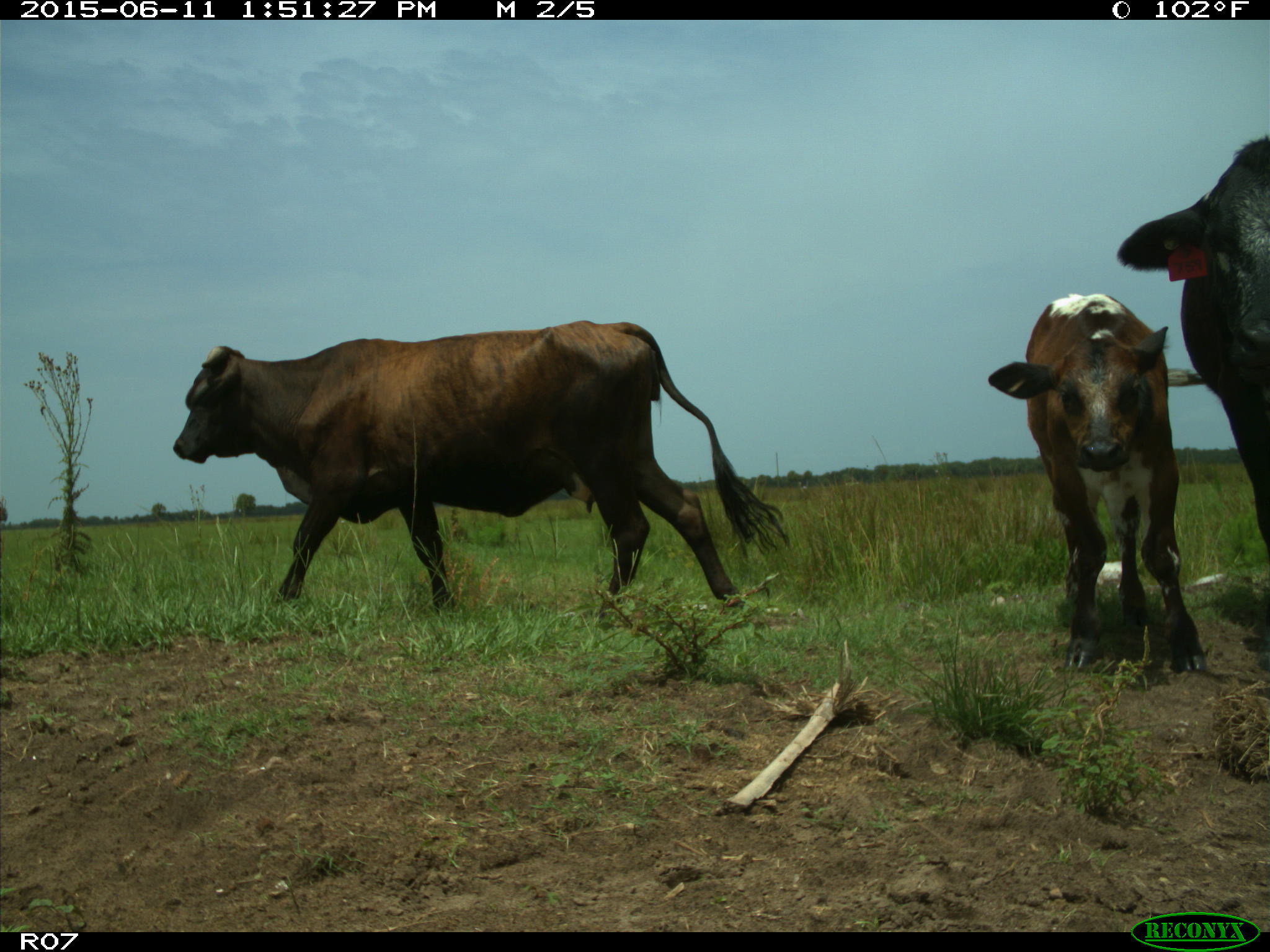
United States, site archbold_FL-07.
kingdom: Animalia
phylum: Chordata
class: Mammalia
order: Artiodactyla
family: Bovidae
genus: Bos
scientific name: Bos taurus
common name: domestic cow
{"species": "Bos taurus (domestic cow)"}